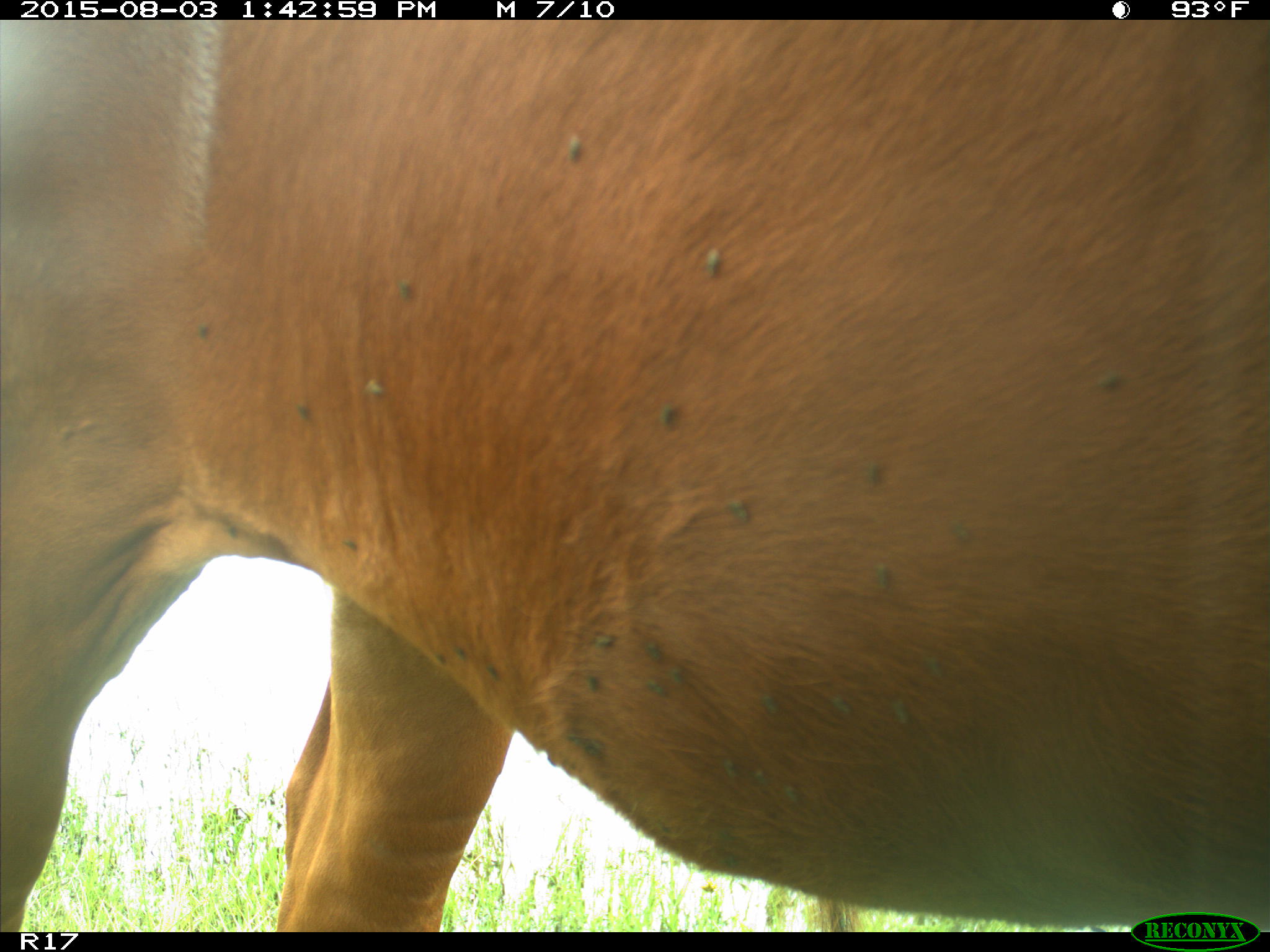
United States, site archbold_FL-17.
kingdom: Animalia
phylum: Chordata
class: Mammalia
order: Artiodactyla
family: Bovidae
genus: Bos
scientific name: Bos taurus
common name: domestic cow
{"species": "Bos taurus (domestic cow)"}